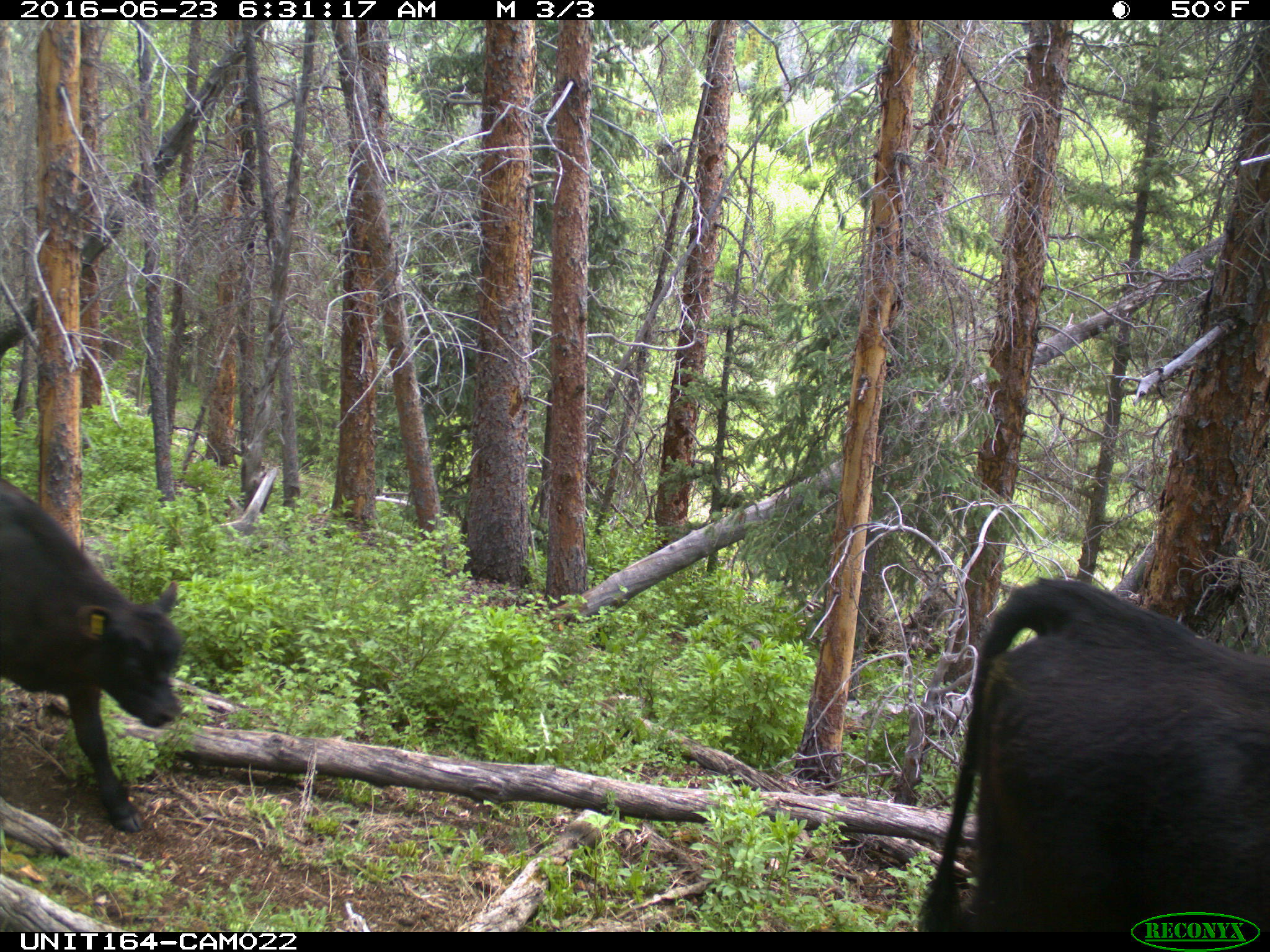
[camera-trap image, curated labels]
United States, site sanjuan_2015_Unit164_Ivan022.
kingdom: Animalia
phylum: Chordata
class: Mammalia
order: Artiodactyla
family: Bovidae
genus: Bos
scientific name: Bos taurus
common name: domestic cow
Bos taurus (domestic cow).